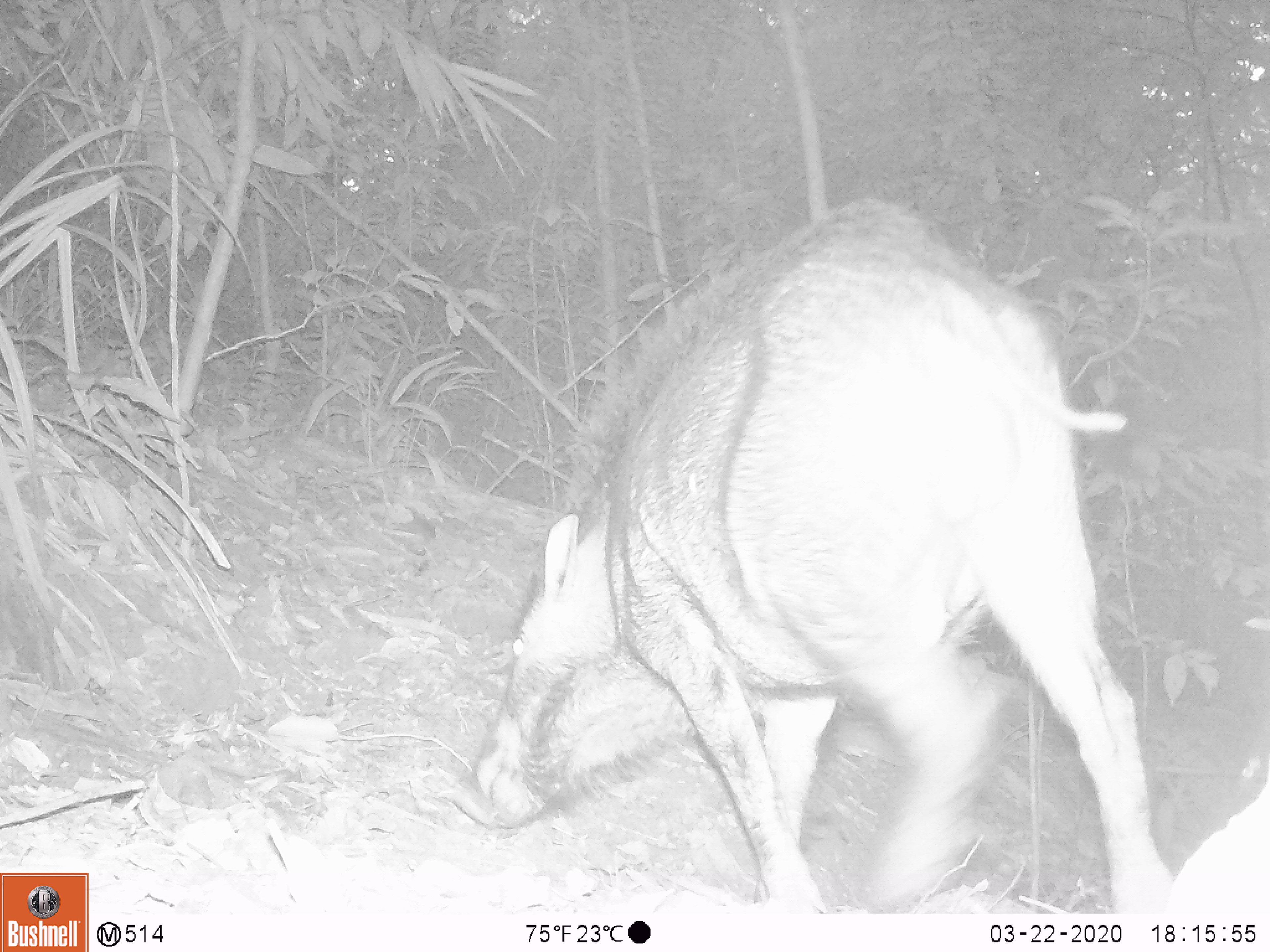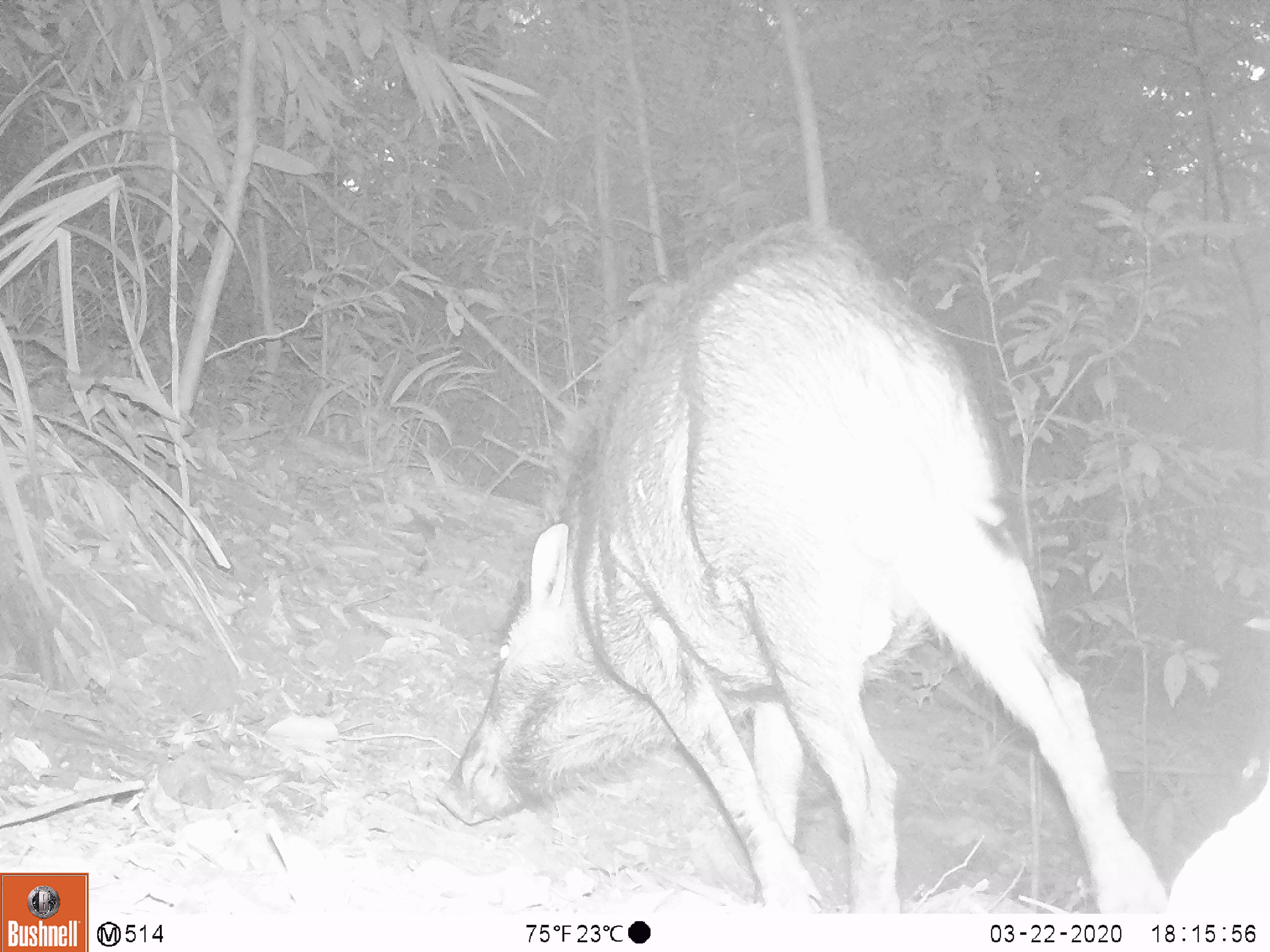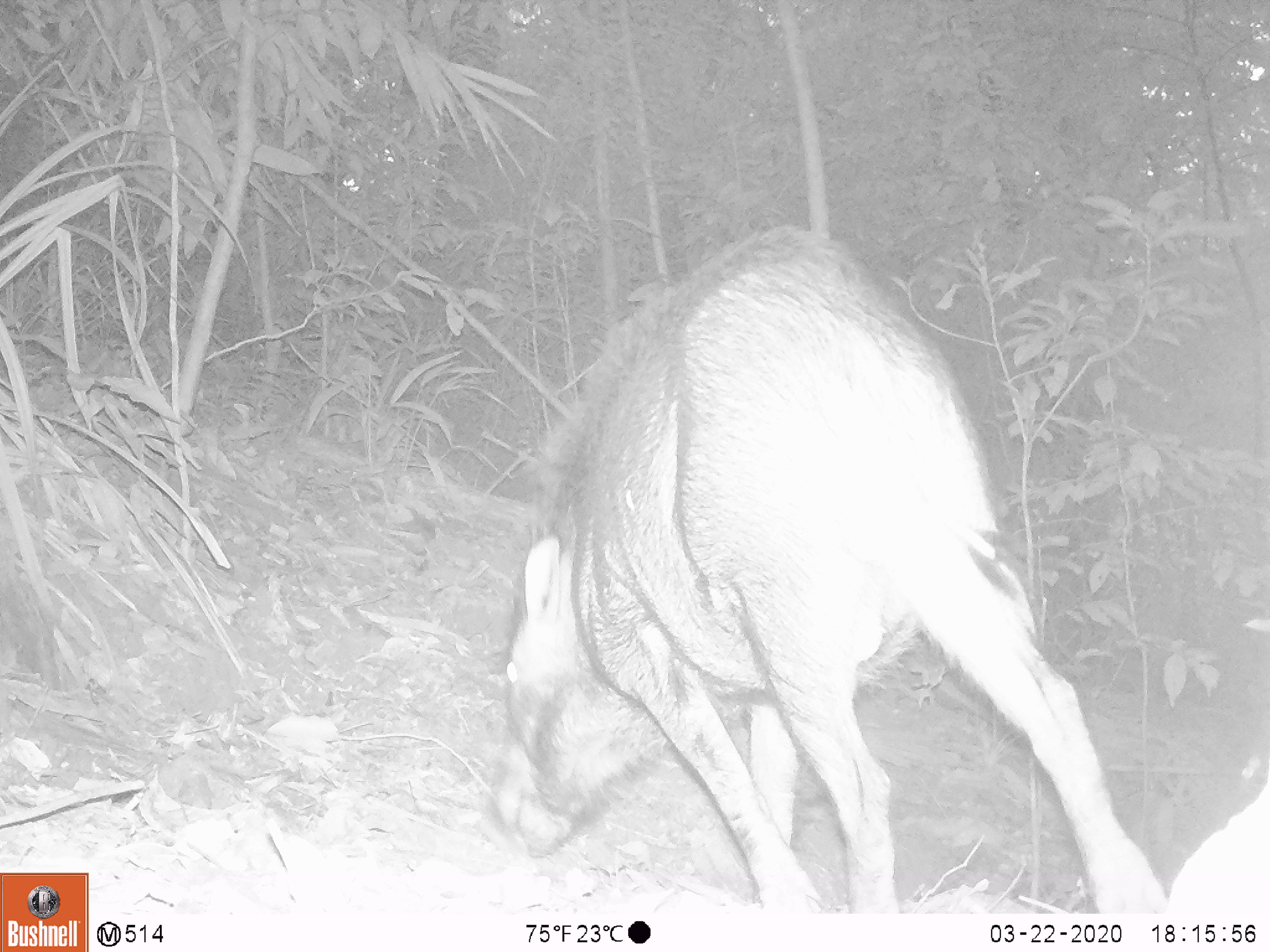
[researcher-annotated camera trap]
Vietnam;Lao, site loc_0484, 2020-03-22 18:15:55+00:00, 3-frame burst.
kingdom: Animalia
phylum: Chordata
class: Mammalia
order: Artiodactyla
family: Suidae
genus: Sus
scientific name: Sus scrofa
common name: eurasian wild pig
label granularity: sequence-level